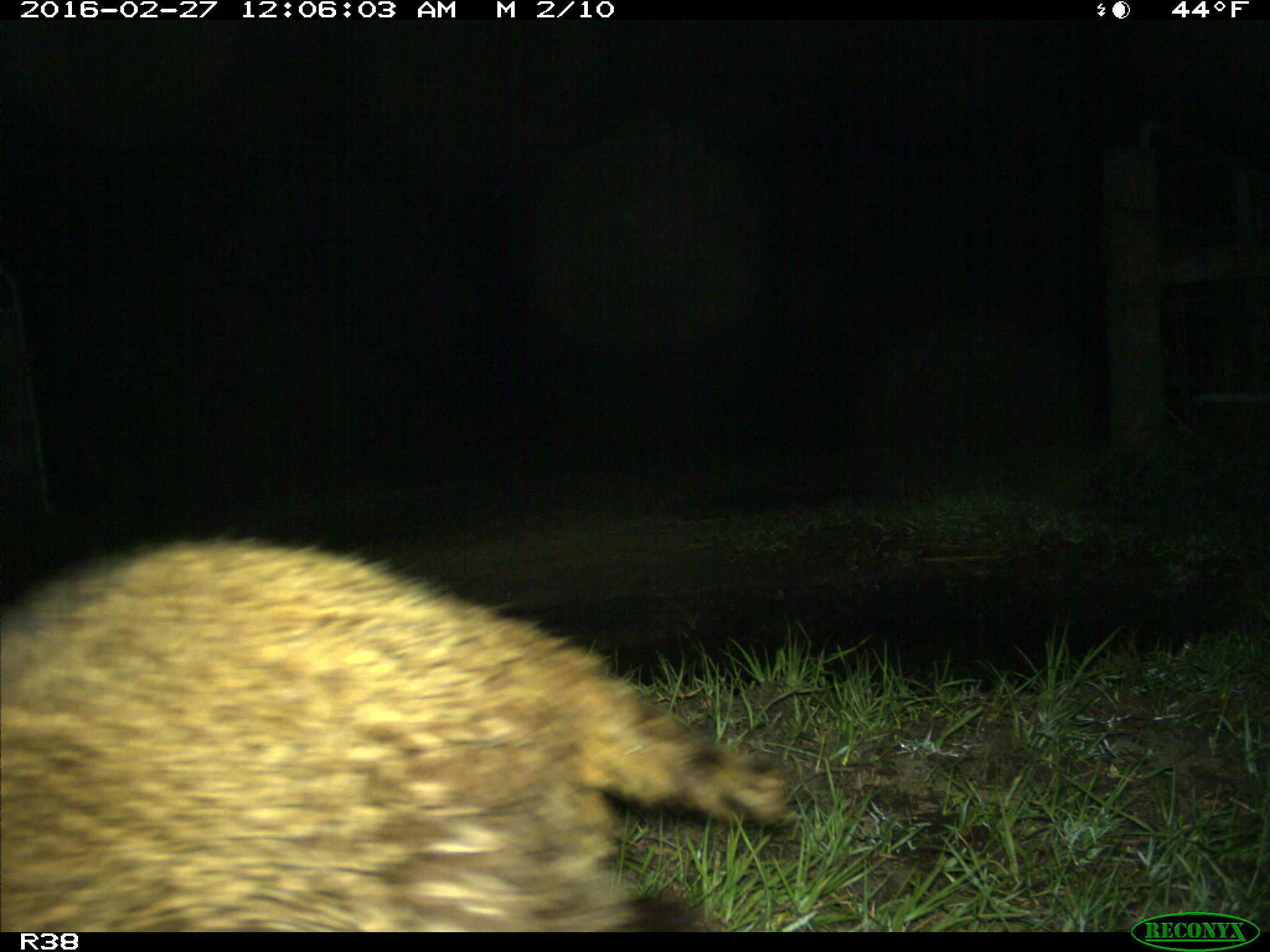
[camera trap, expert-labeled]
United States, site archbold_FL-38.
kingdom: Animalia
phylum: Chordata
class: Mammalia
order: Carnivora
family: Procyonidae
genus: Procyon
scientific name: Procyon lotor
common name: common raccoon